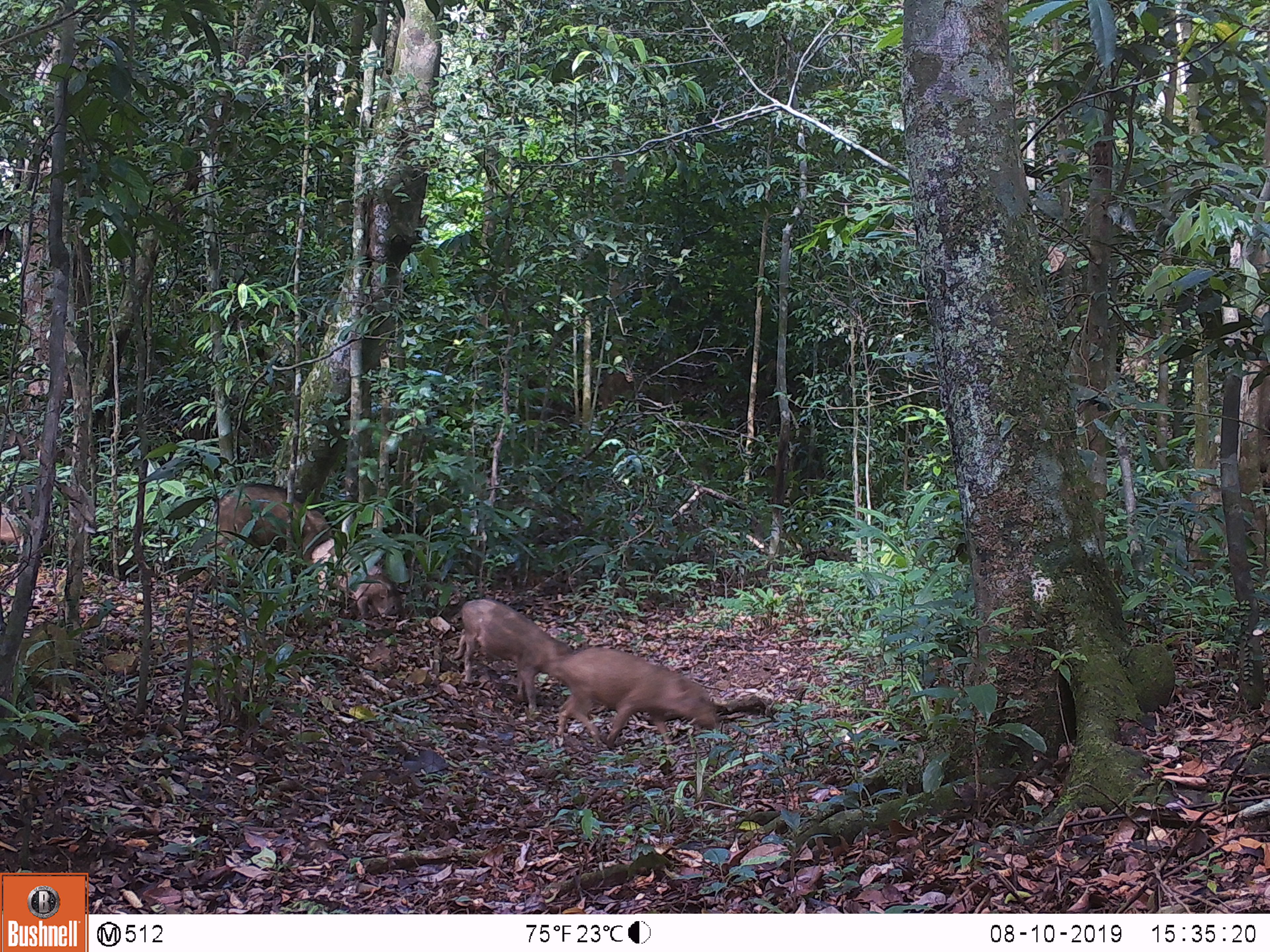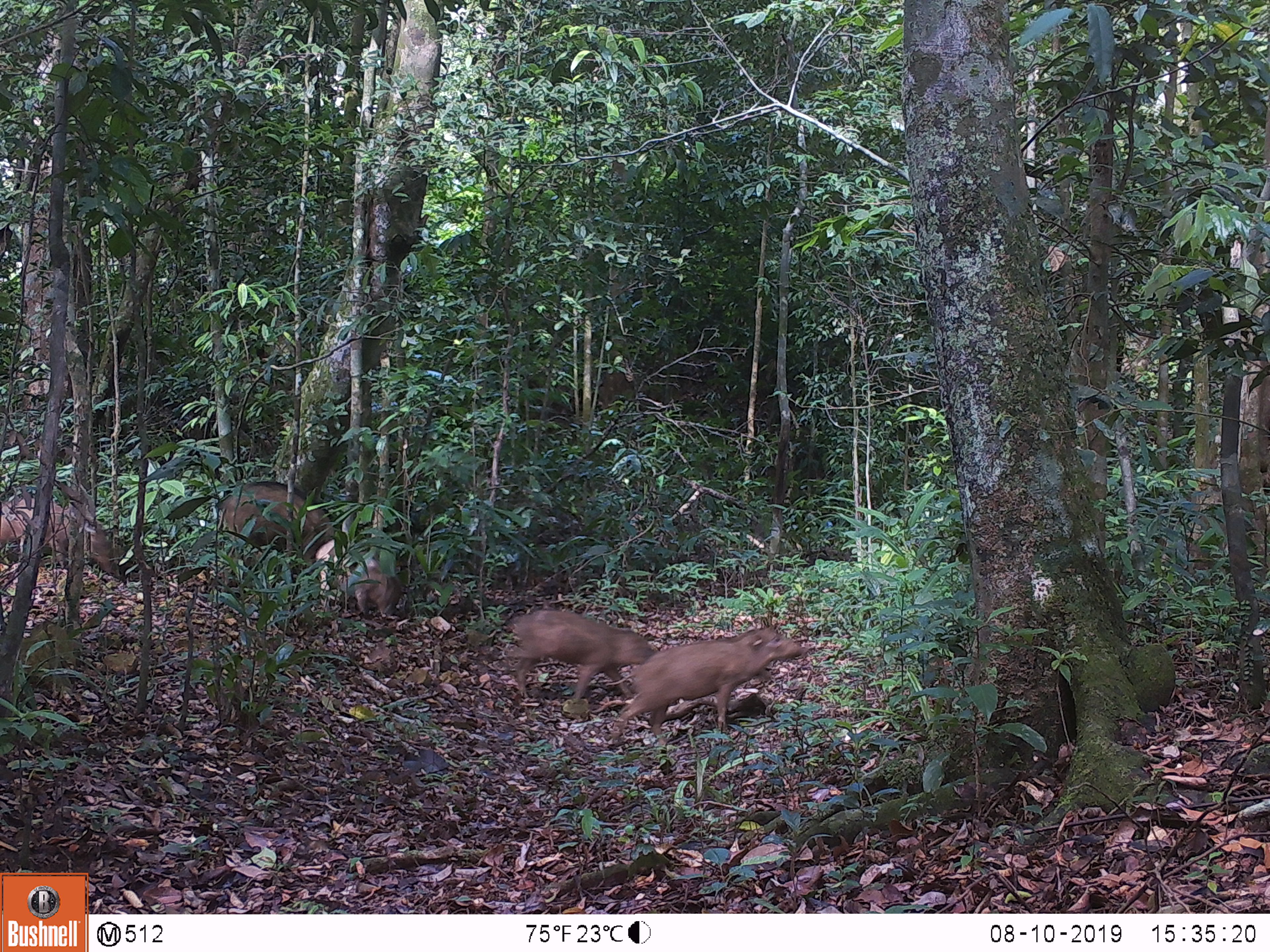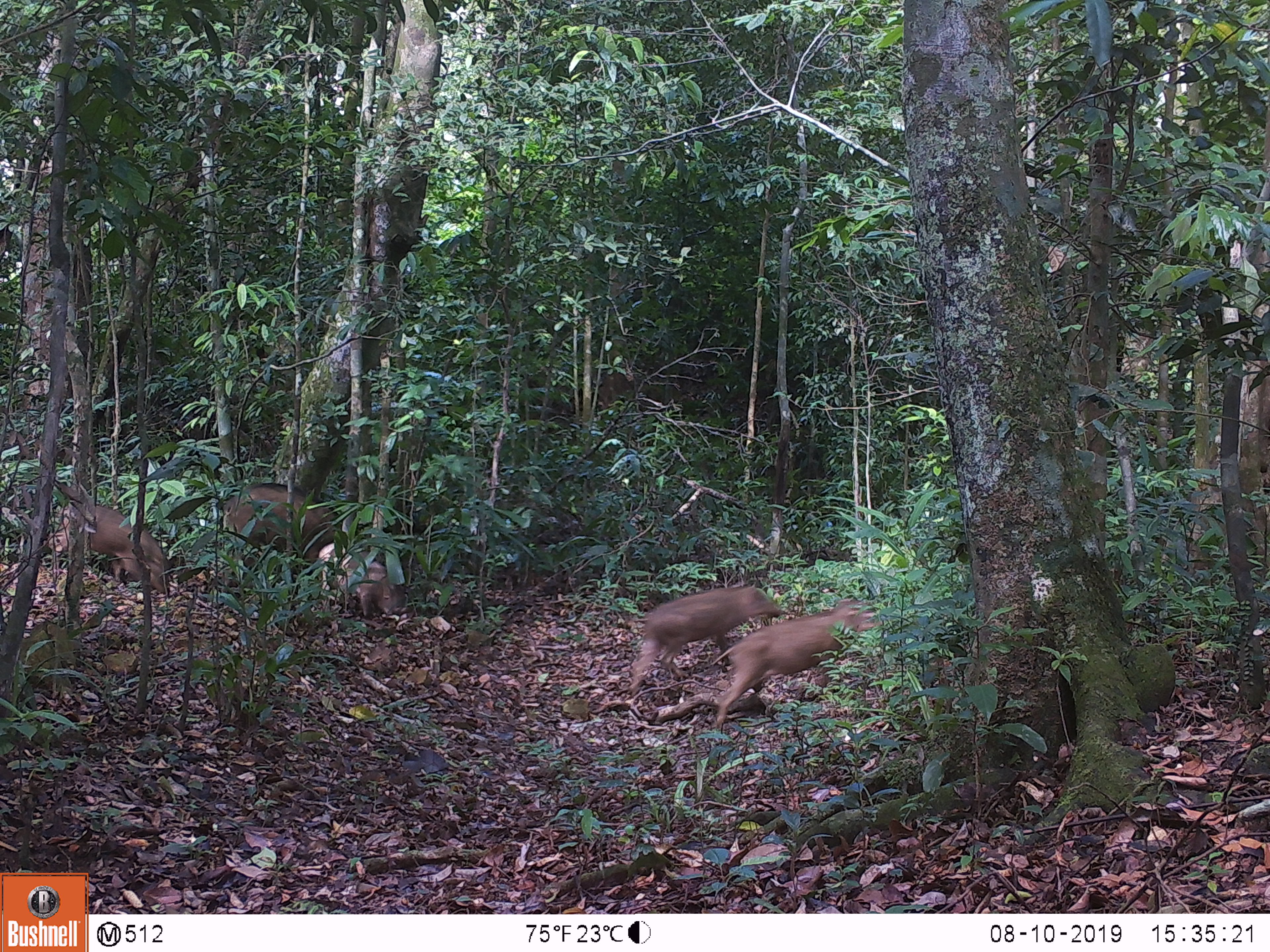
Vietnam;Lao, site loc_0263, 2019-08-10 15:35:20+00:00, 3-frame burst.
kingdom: Animalia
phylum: Chordata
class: Mammalia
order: Artiodactyla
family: Suidae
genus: Sus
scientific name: Sus scrofa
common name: eurasian wild pig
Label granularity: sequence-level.